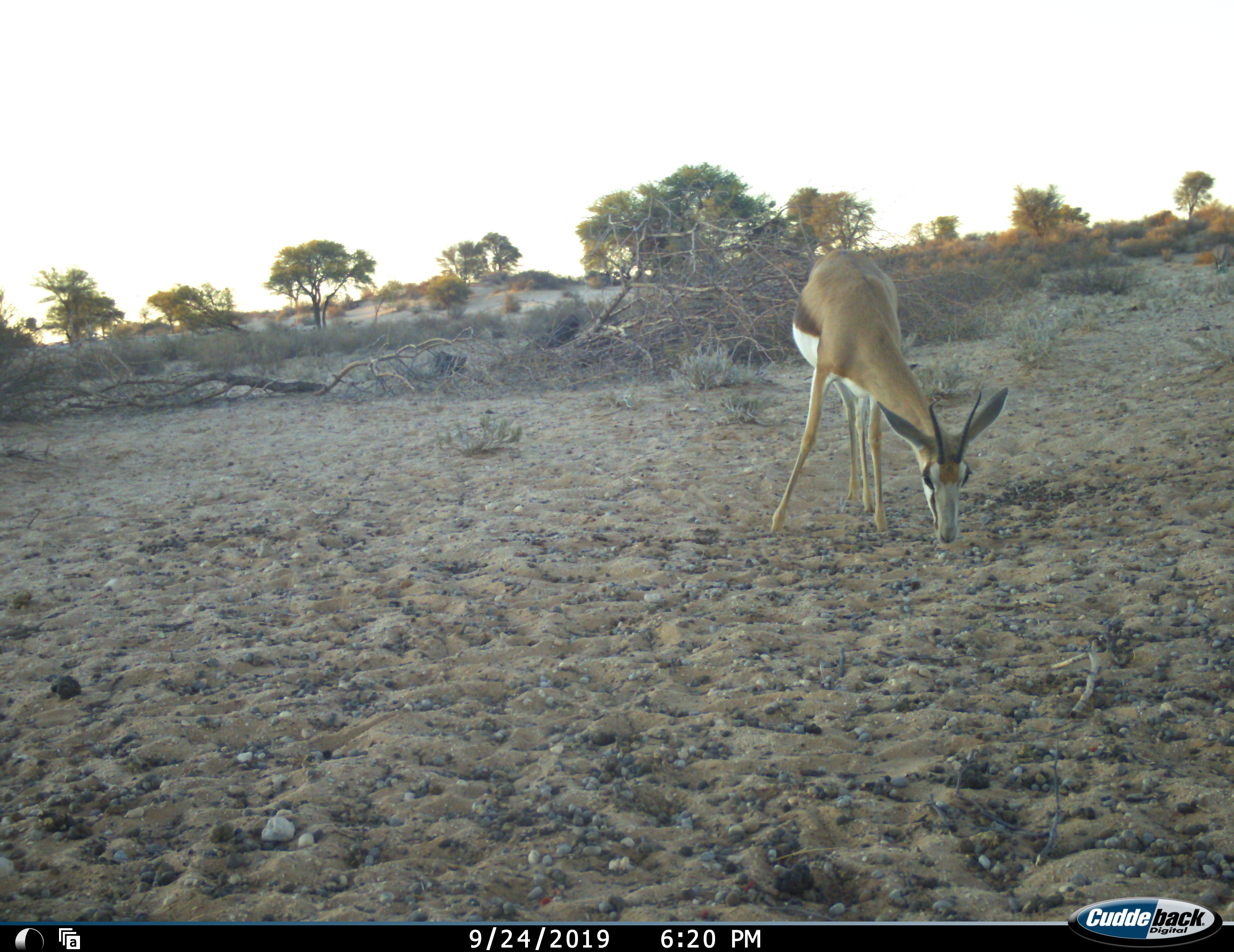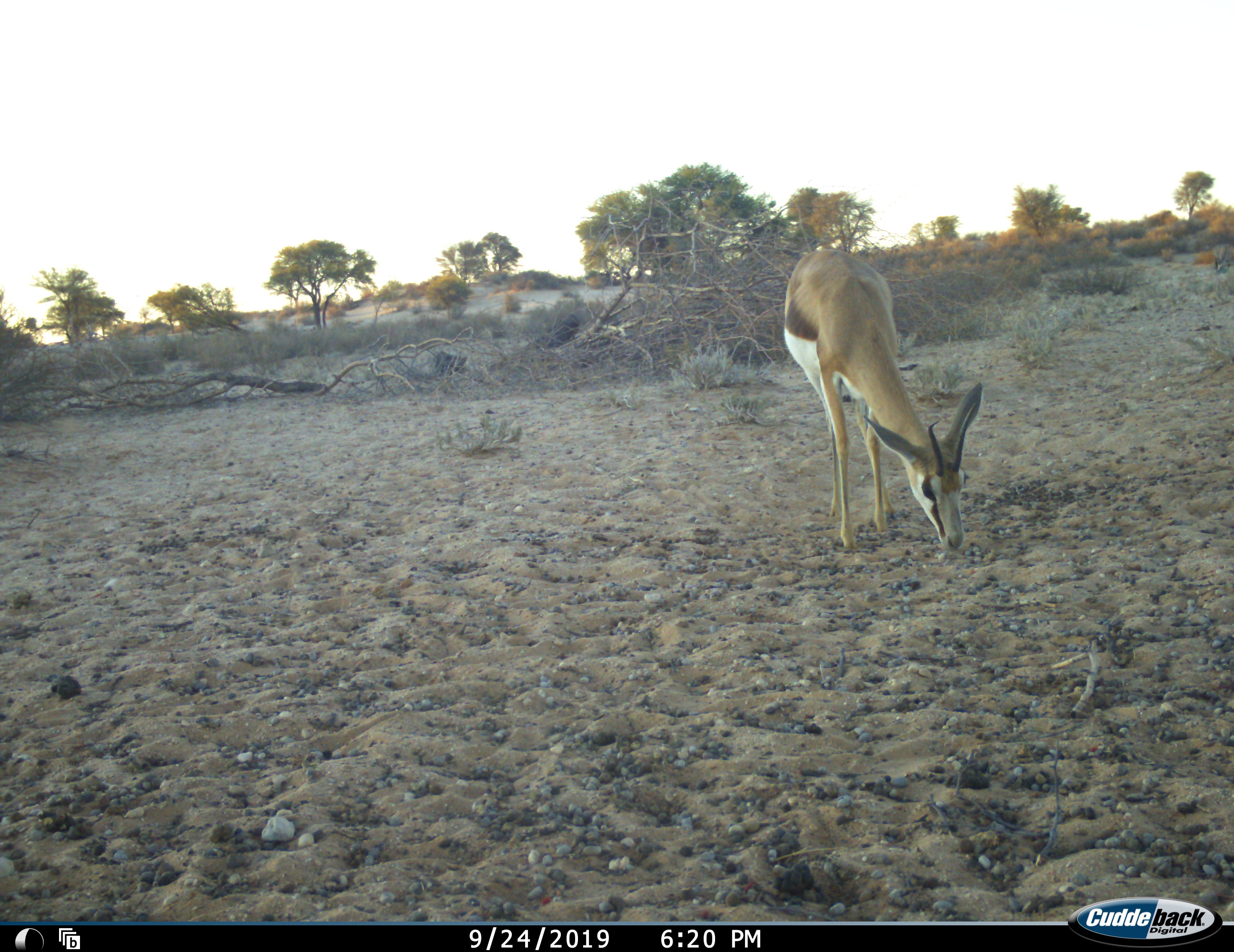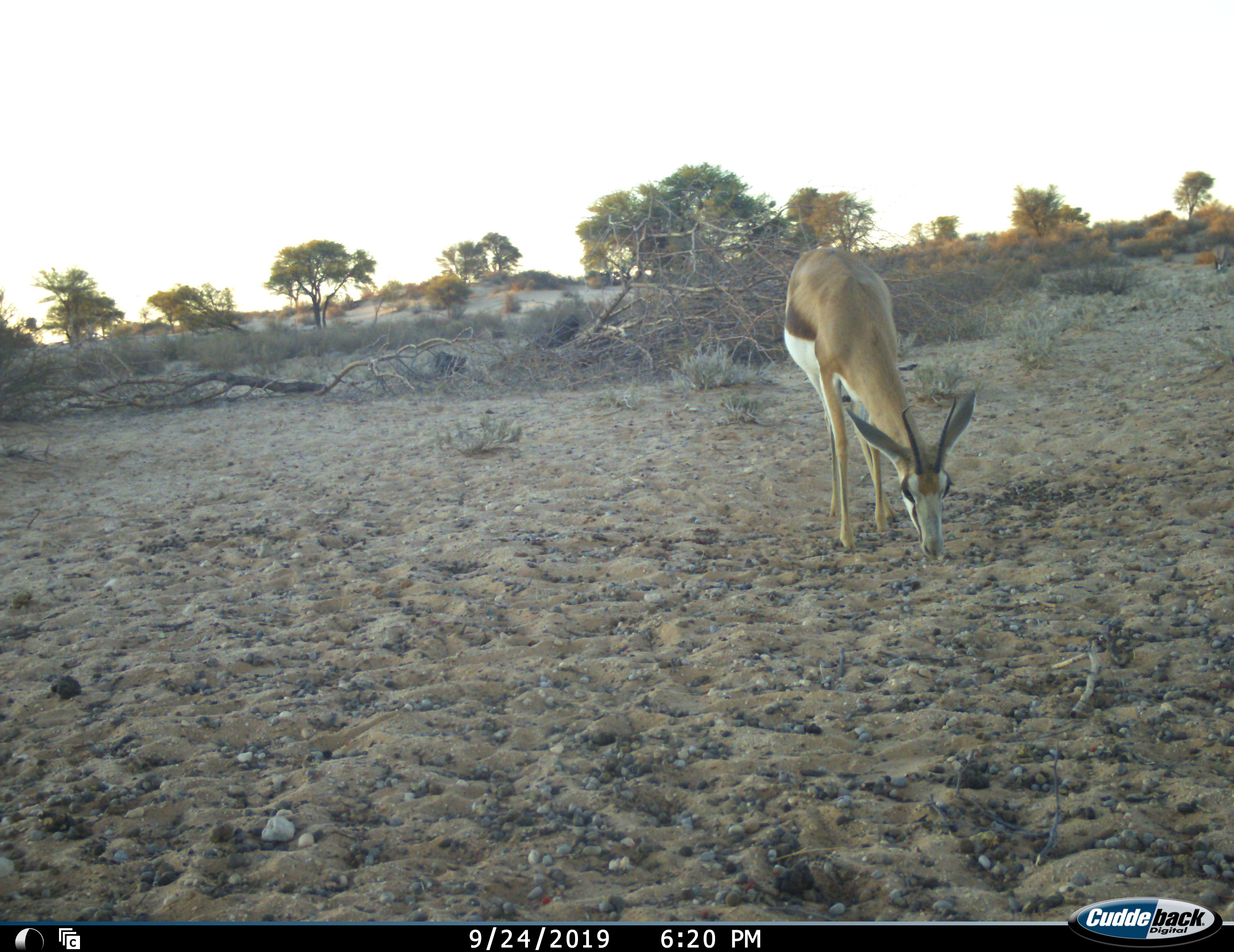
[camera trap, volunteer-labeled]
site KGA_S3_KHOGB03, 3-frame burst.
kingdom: Animalia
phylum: Chordata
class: Mammalia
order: Artiodactyla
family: Bovidae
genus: Antidorcas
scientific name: Antidorcas marsupialis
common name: springbok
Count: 1.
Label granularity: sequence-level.